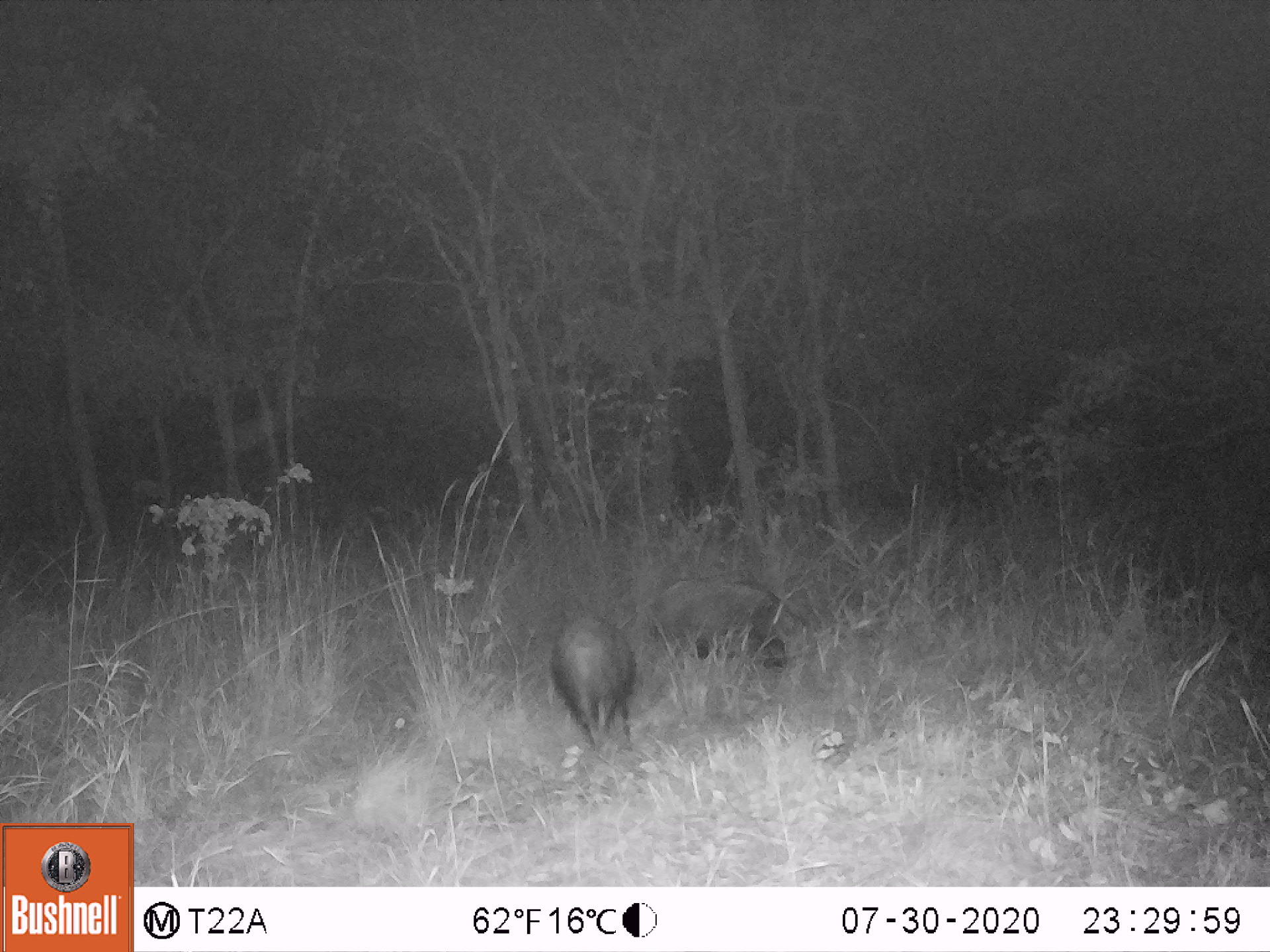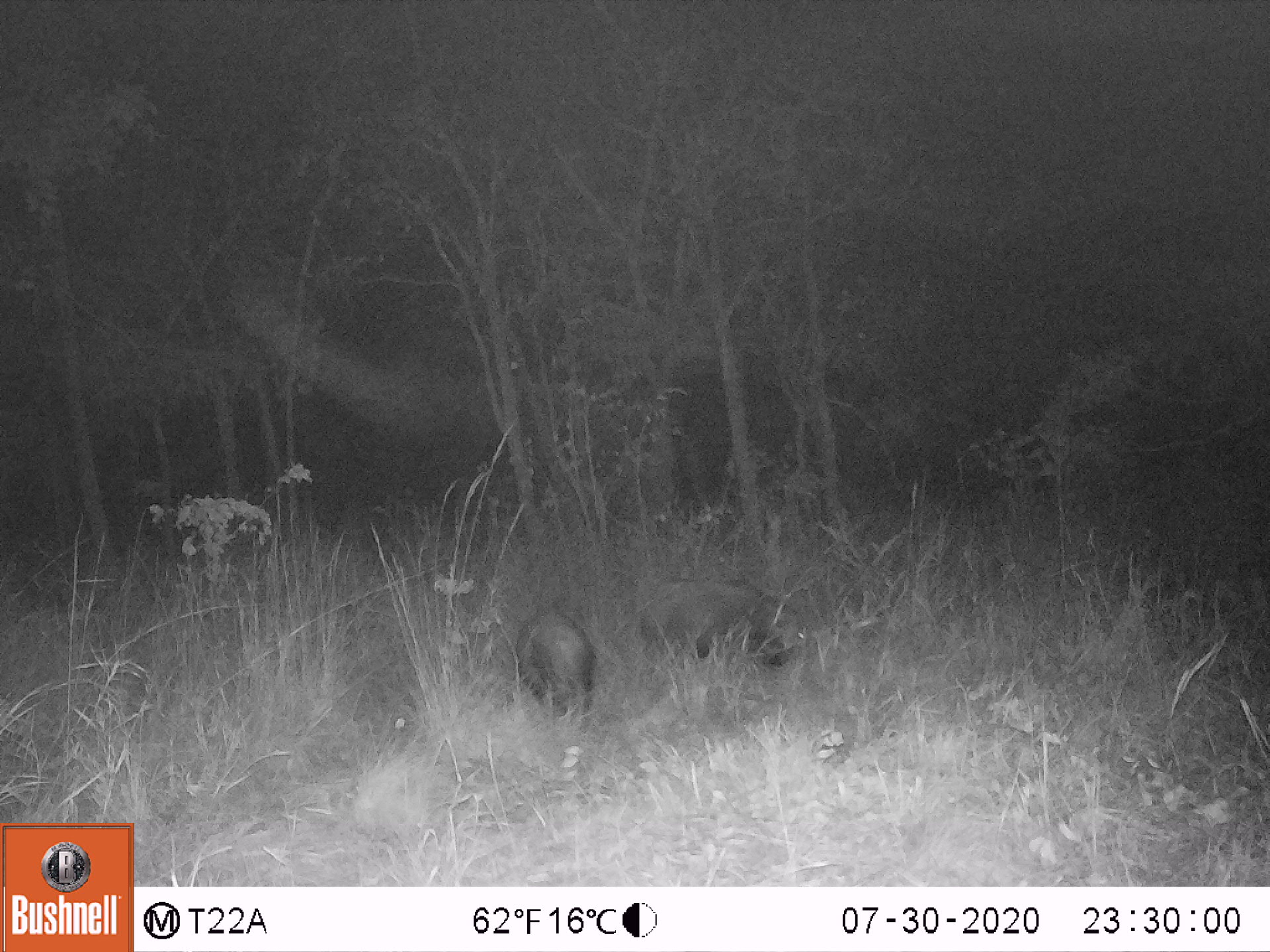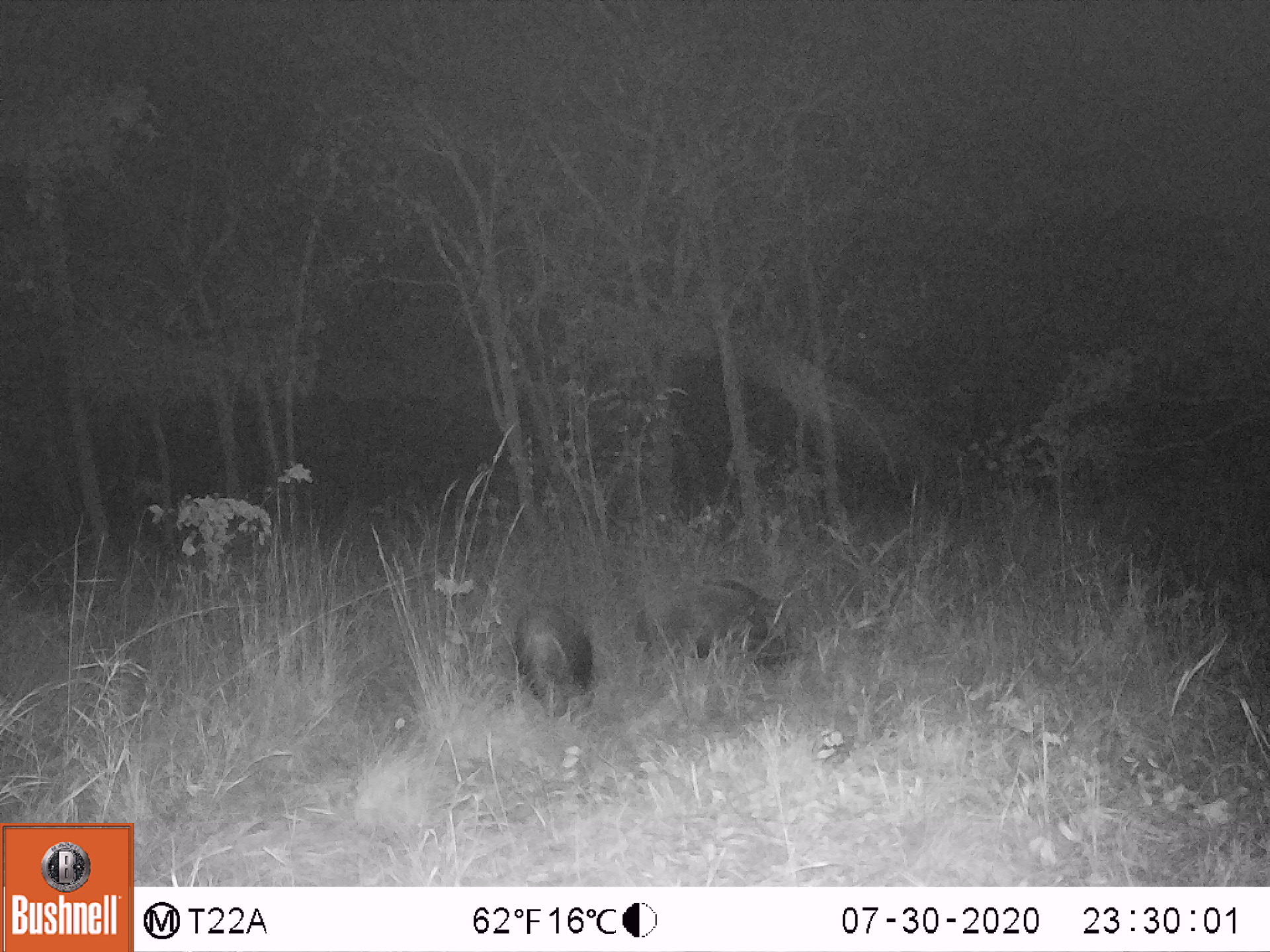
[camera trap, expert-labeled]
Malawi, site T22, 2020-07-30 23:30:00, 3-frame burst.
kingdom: Animalia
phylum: Chordata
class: Mammalia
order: Artiodactyla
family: Suidae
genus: Potamochoerus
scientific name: Potamochoerus larvatus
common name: bushpig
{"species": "bushpig (Potamochoerus larvatus)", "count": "2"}